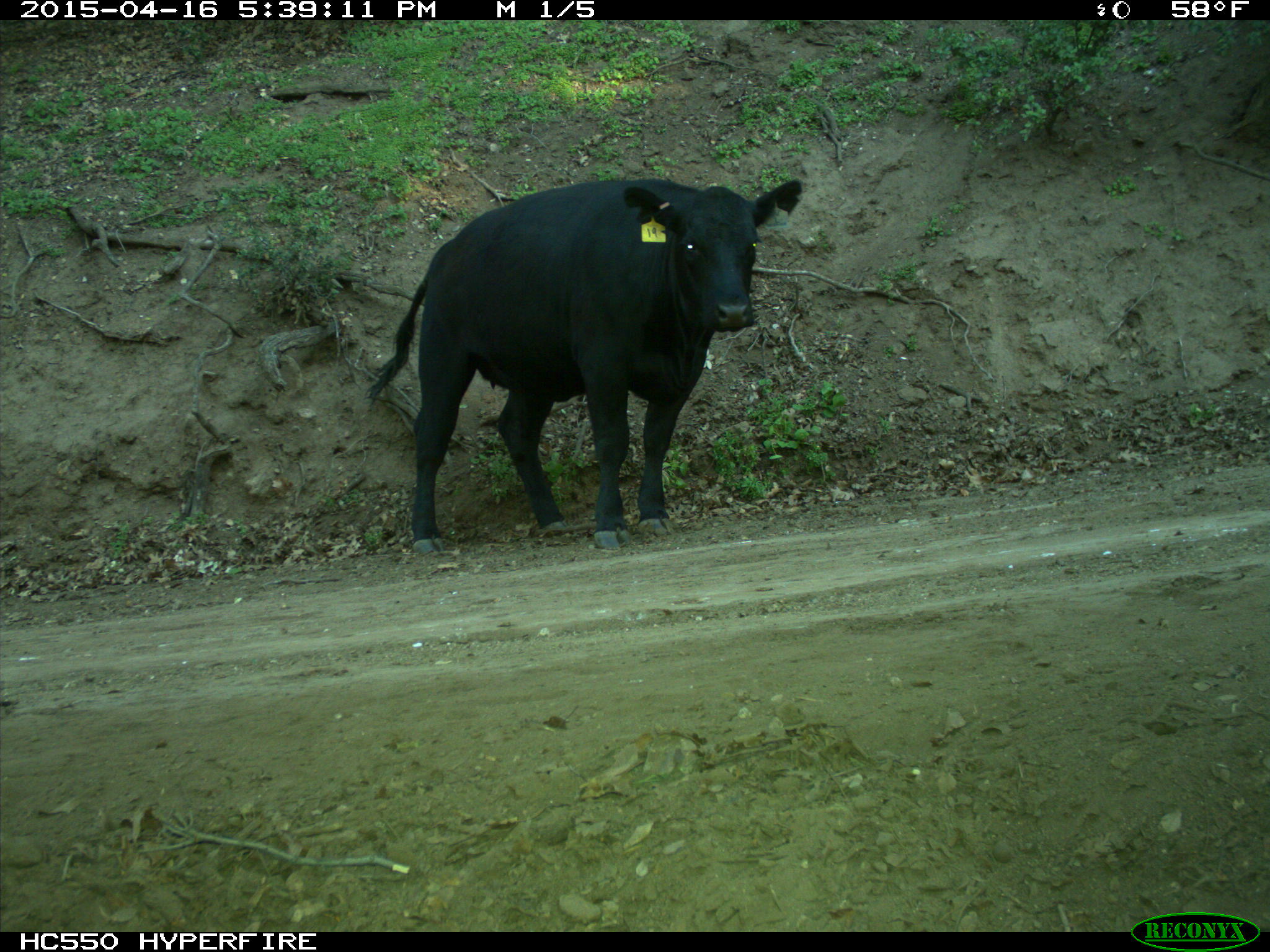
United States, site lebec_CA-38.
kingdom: Animalia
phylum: Chordata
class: Mammalia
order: Artiodactyla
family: Bovidae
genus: Bos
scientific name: Bos taurus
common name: domestic cow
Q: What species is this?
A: Bos taurus (domestic cow).